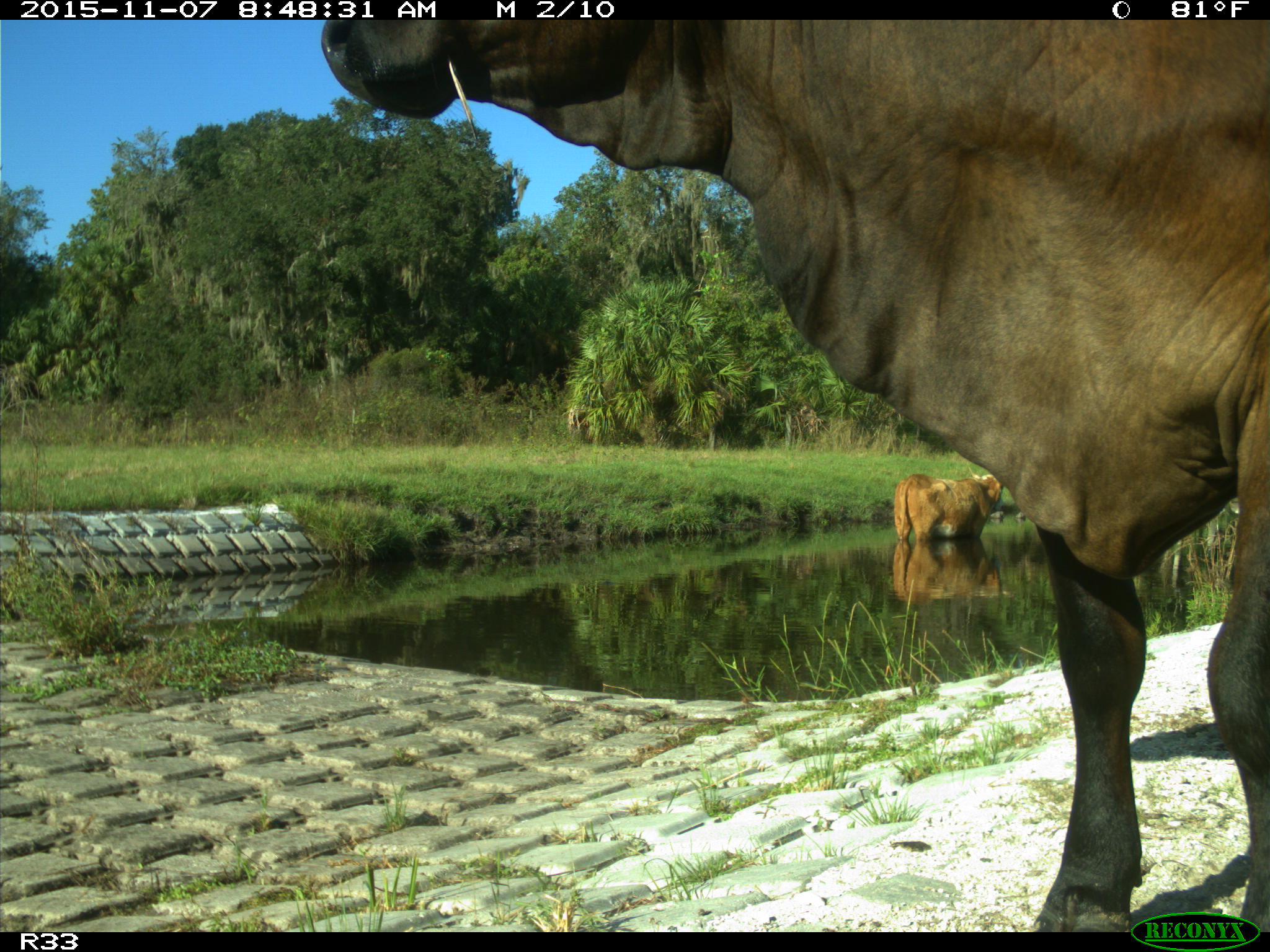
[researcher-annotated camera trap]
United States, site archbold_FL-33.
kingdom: Animalia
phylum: Chordata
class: Mammalia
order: Artiodactyla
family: Bovidae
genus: Bos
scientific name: Bos taurus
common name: domestic cow